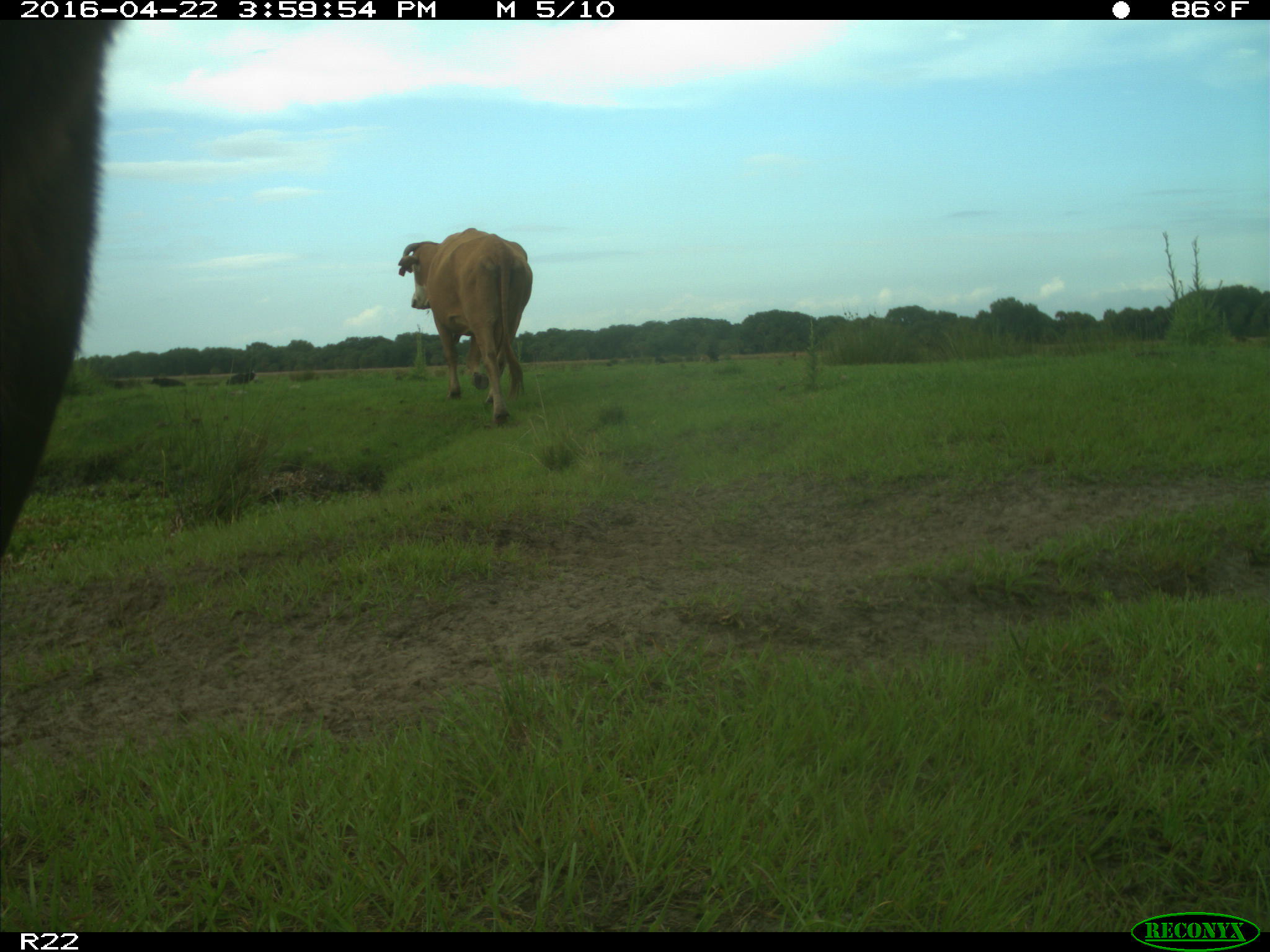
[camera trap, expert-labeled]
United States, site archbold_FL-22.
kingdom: Animalia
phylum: Chordata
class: Mammalia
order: Artiodactyla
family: Bovidae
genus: Bos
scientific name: Bos taurus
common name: domestic cow